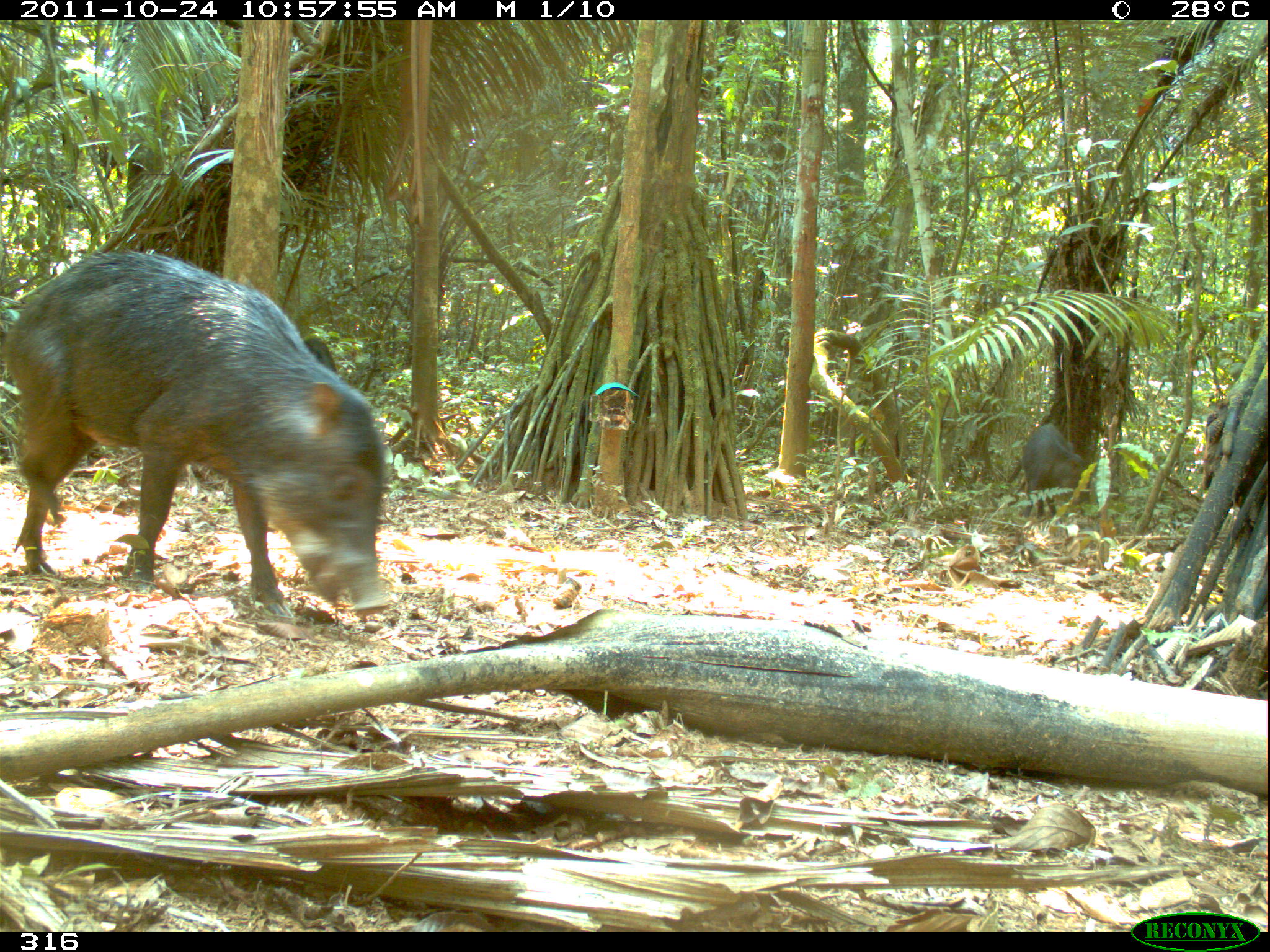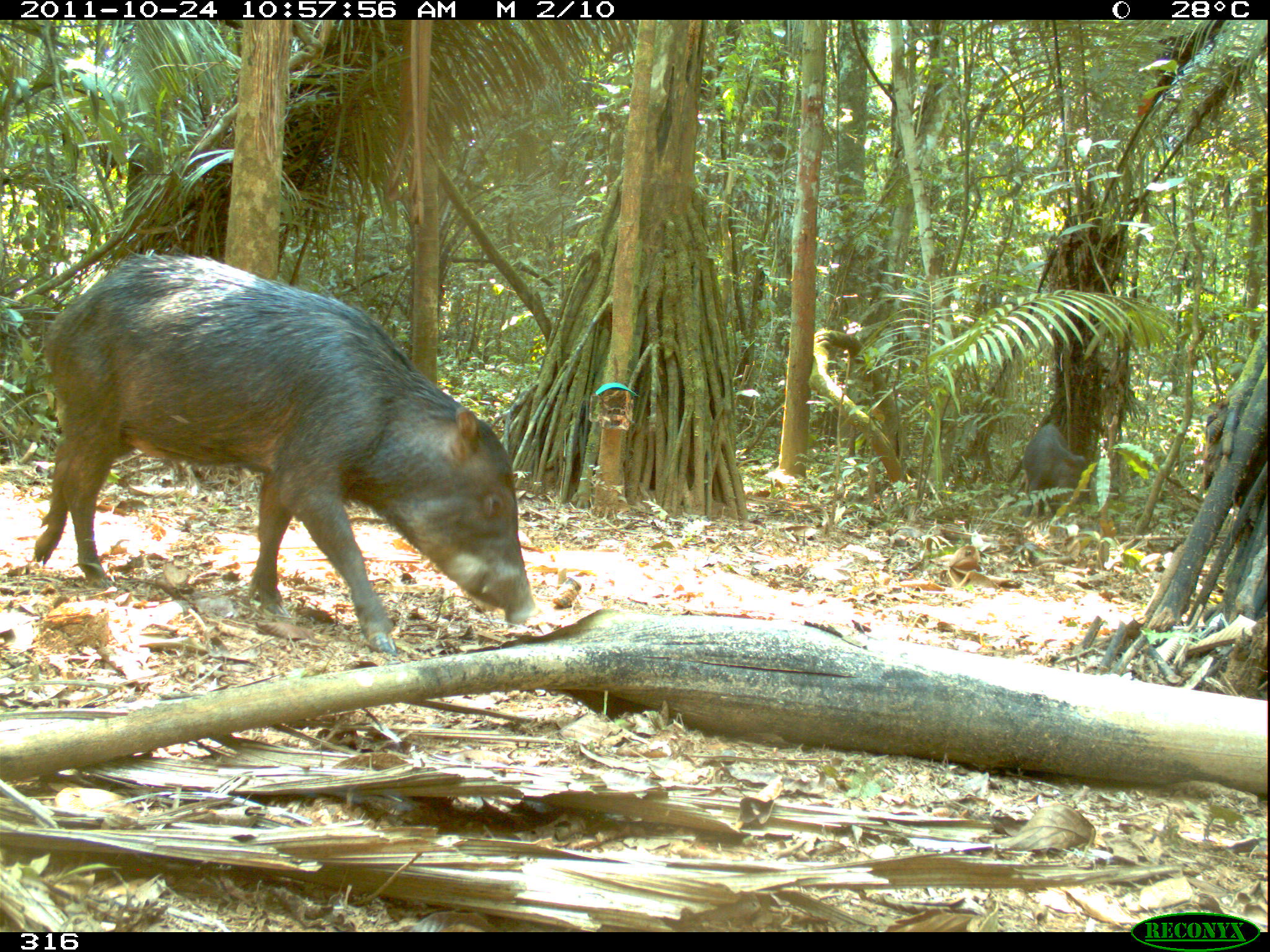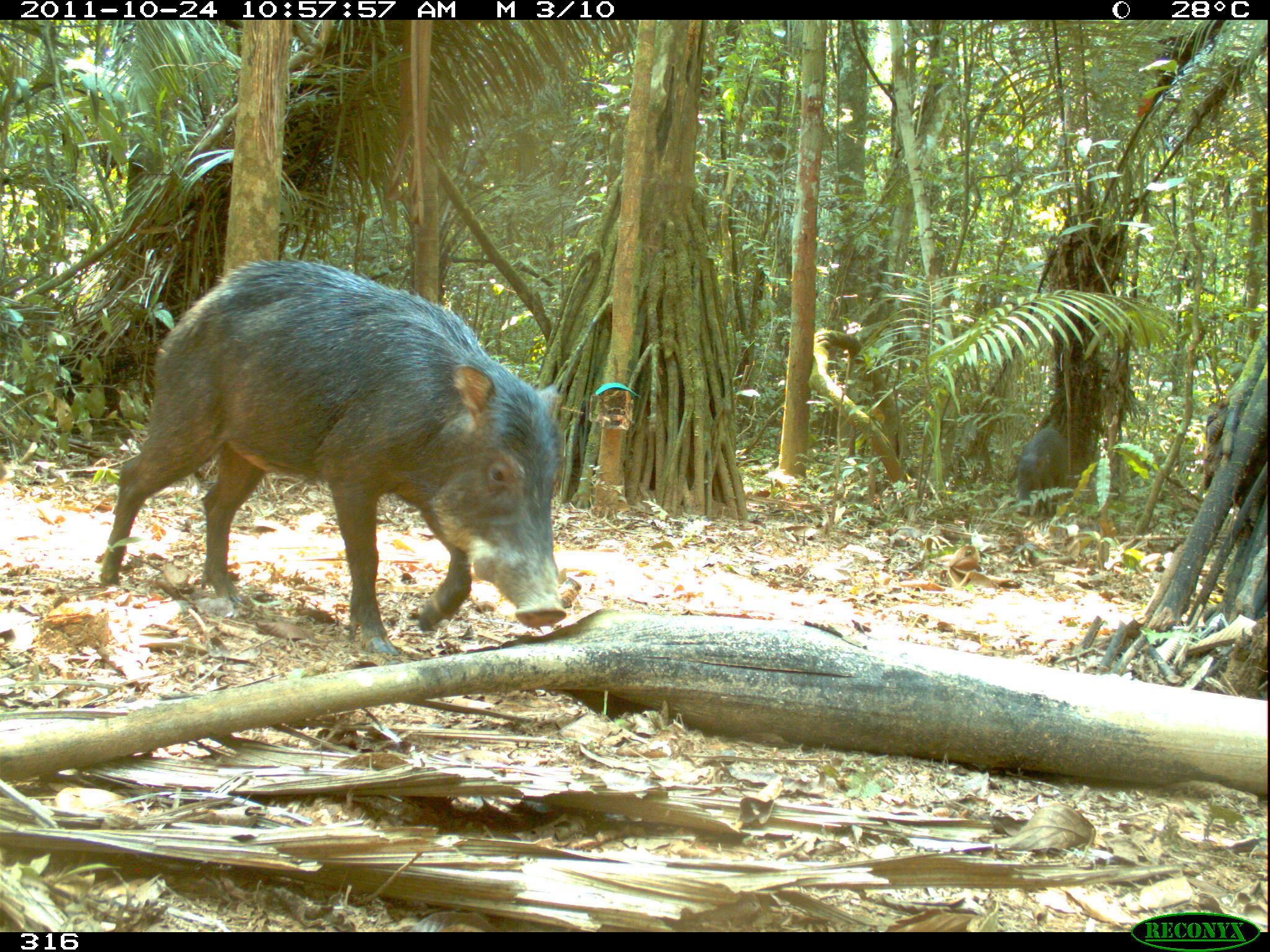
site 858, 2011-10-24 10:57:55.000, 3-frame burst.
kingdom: Animalia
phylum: Chordata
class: Mammalia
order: Artiodactyla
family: Tayassuidae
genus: Tayassu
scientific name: Tayassu pecari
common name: white-lipped peccary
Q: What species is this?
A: Tayassu pecari (white-lipped peccary).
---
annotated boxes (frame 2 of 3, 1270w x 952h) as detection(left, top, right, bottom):
tayassu pecari: detection(30, 250, 536, 653); detection(1020, 421, 1092, 520)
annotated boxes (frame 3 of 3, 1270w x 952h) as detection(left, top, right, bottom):
tayassu pecari: detection(97, 258, 567, 657); detection(1012, 423, 1069, 518)